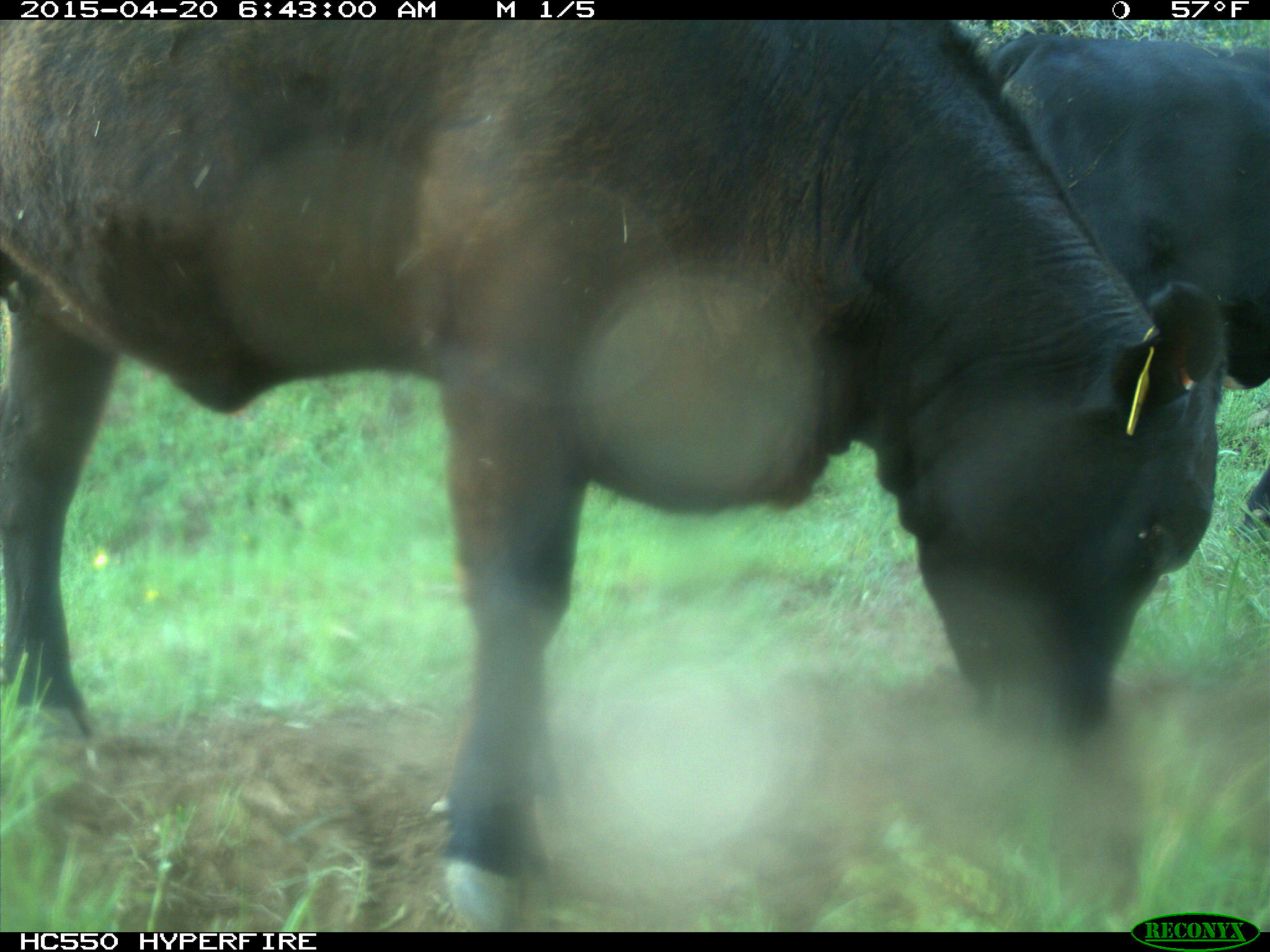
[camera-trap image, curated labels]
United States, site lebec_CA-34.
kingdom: Animalia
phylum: Chordata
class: Mammalia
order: Artiodactyla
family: Bovidae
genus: Bos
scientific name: Bos taurus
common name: domestic cow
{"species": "Bos taurus (domestic cow)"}